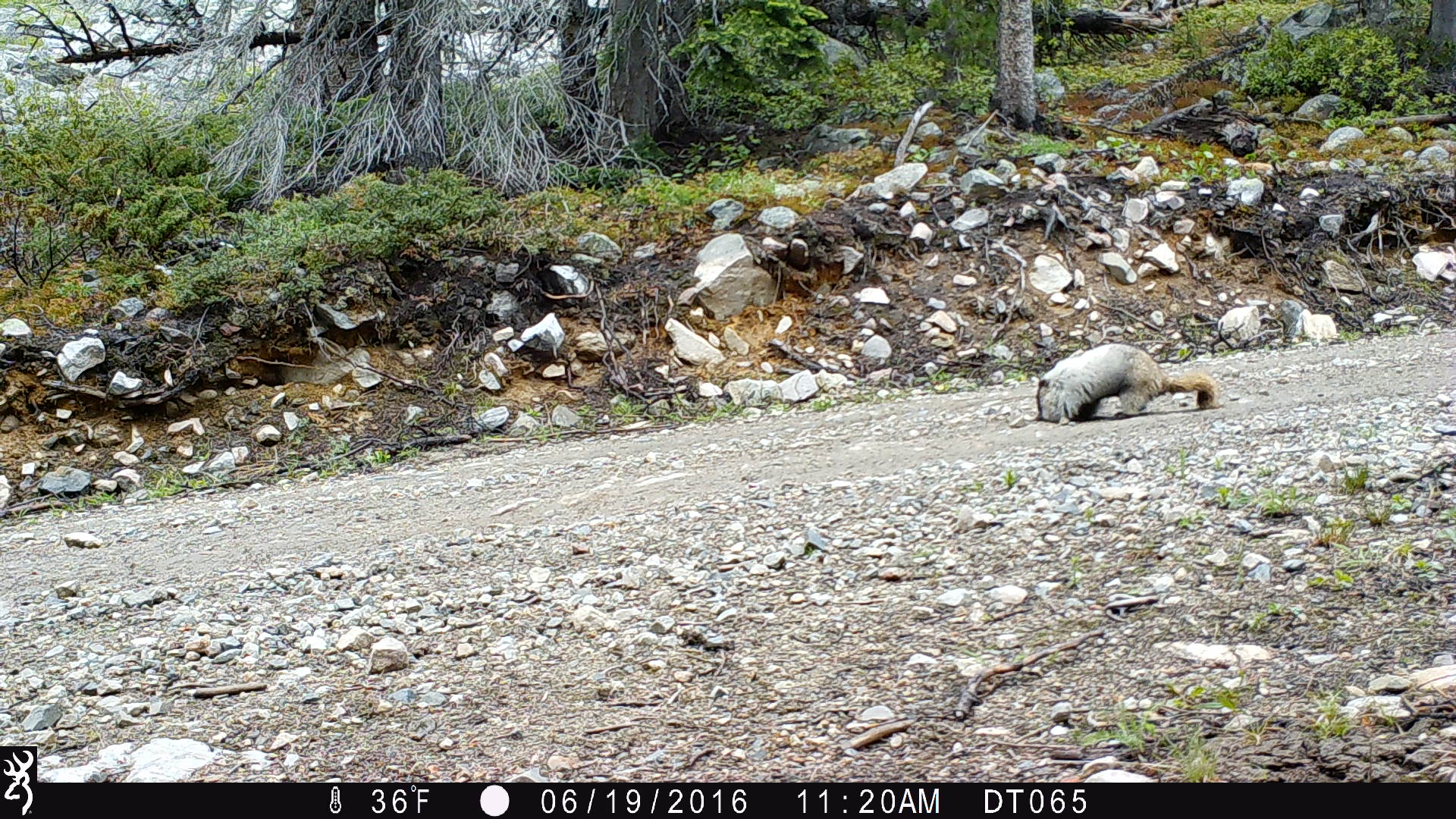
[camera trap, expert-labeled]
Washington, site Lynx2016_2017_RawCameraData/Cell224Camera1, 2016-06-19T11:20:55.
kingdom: Animalia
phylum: Chordata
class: Mammalia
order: Rodentia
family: Sciuridae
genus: Marmota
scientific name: Marmota caligata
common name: hoary marmot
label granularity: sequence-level